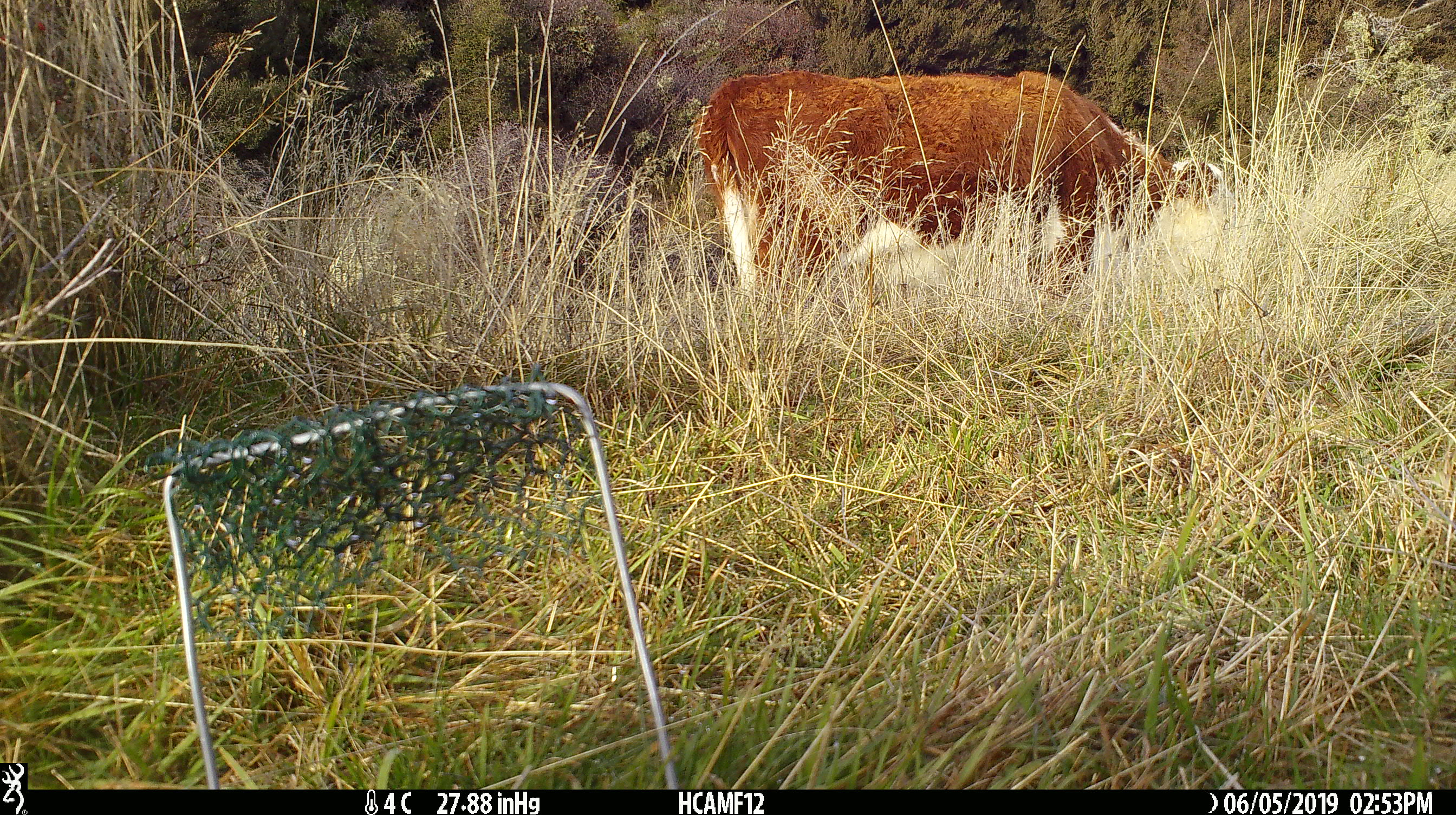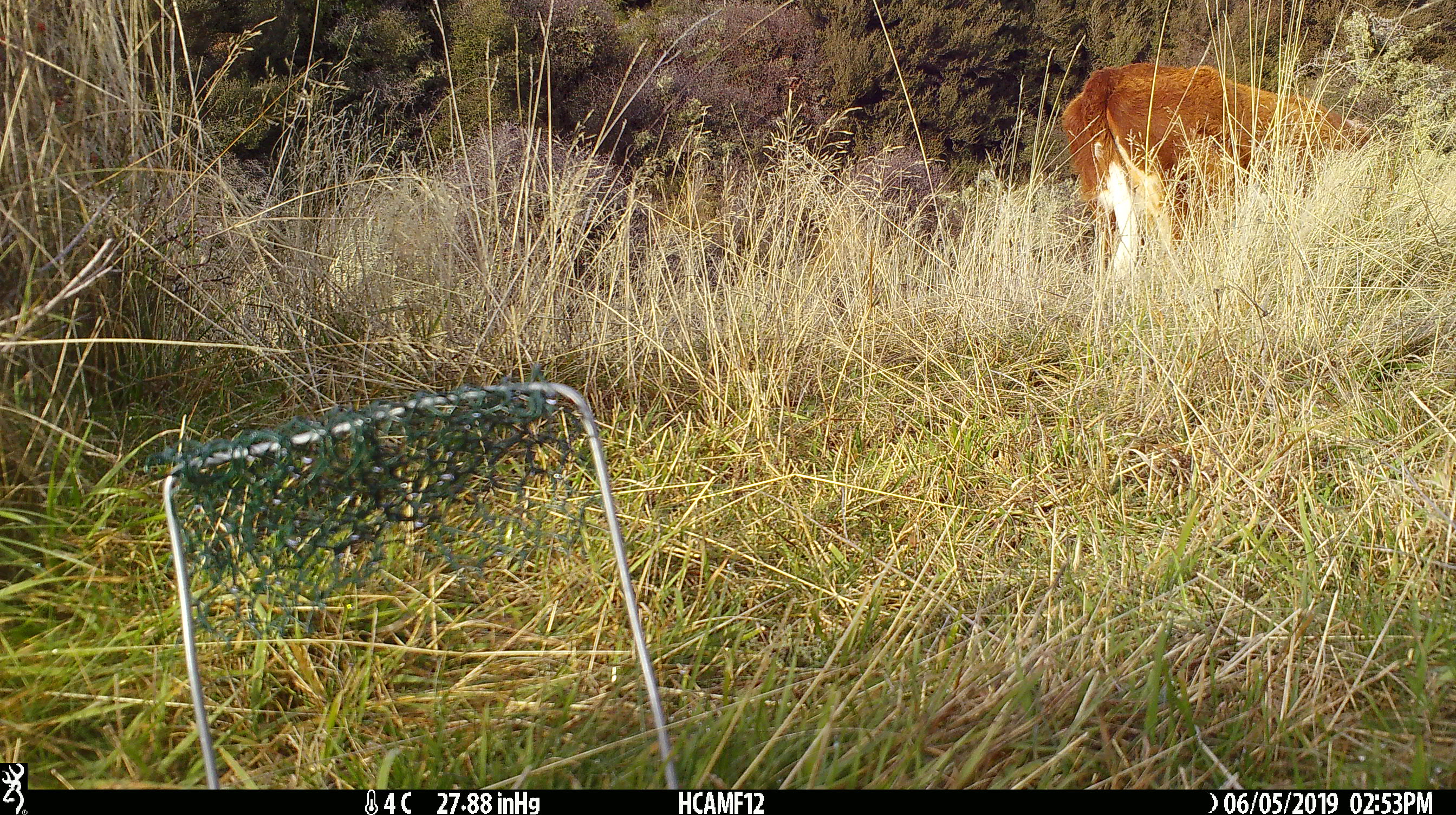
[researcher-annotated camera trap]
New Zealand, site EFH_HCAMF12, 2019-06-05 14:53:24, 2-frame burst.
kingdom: Animalia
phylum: Chordata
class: Mammalia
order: Artiodactyla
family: Bovidae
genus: Bos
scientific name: Bos taurus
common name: domestic cow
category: cow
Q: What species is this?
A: Cow (domestic cow) (Bos taurus).